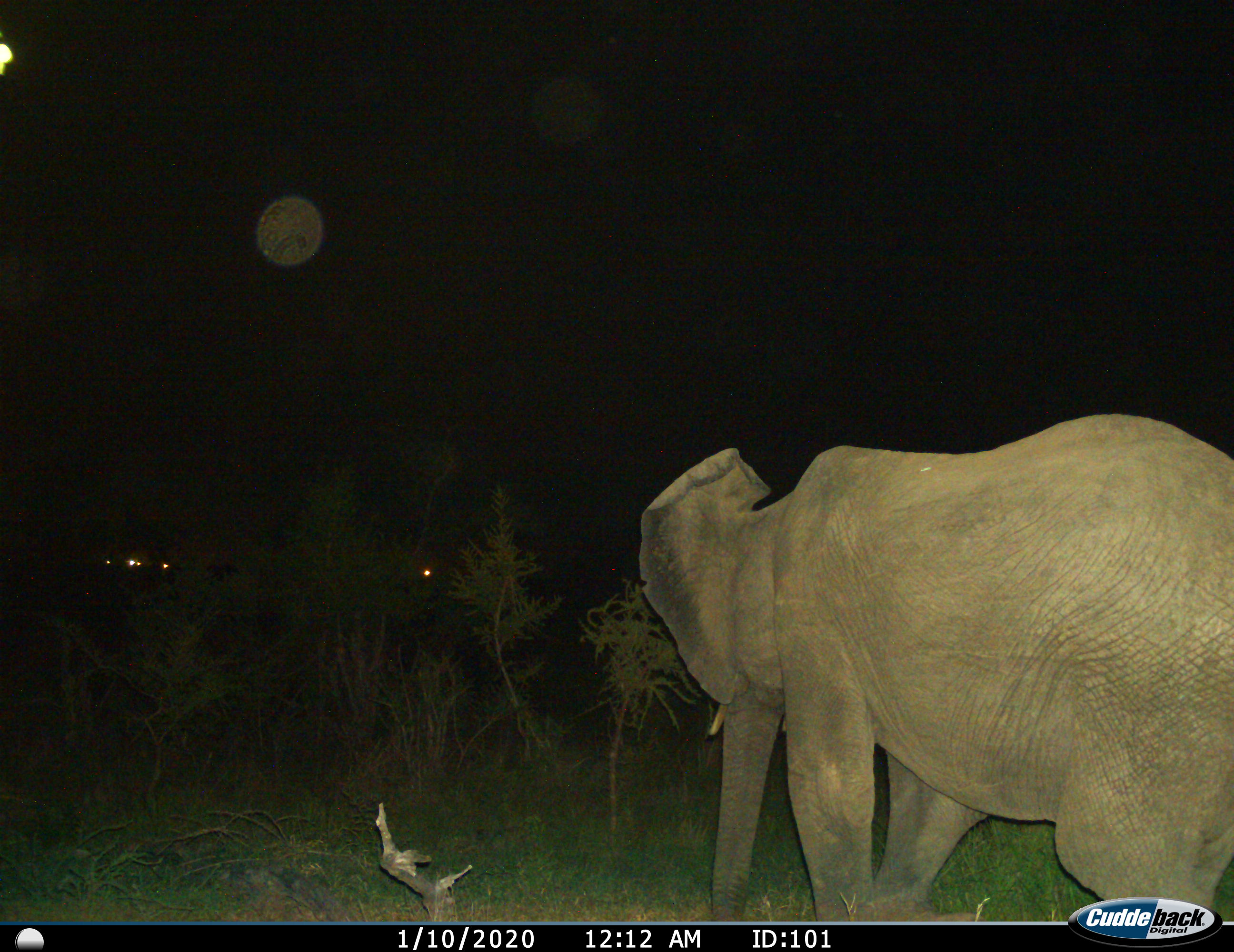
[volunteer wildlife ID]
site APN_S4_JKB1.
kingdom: Animalia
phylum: Chordata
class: Mammalia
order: Proboscidea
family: Elephantidae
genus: Loxodonta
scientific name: Loxodonta africana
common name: african bush elephant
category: elephant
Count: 1.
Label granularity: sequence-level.